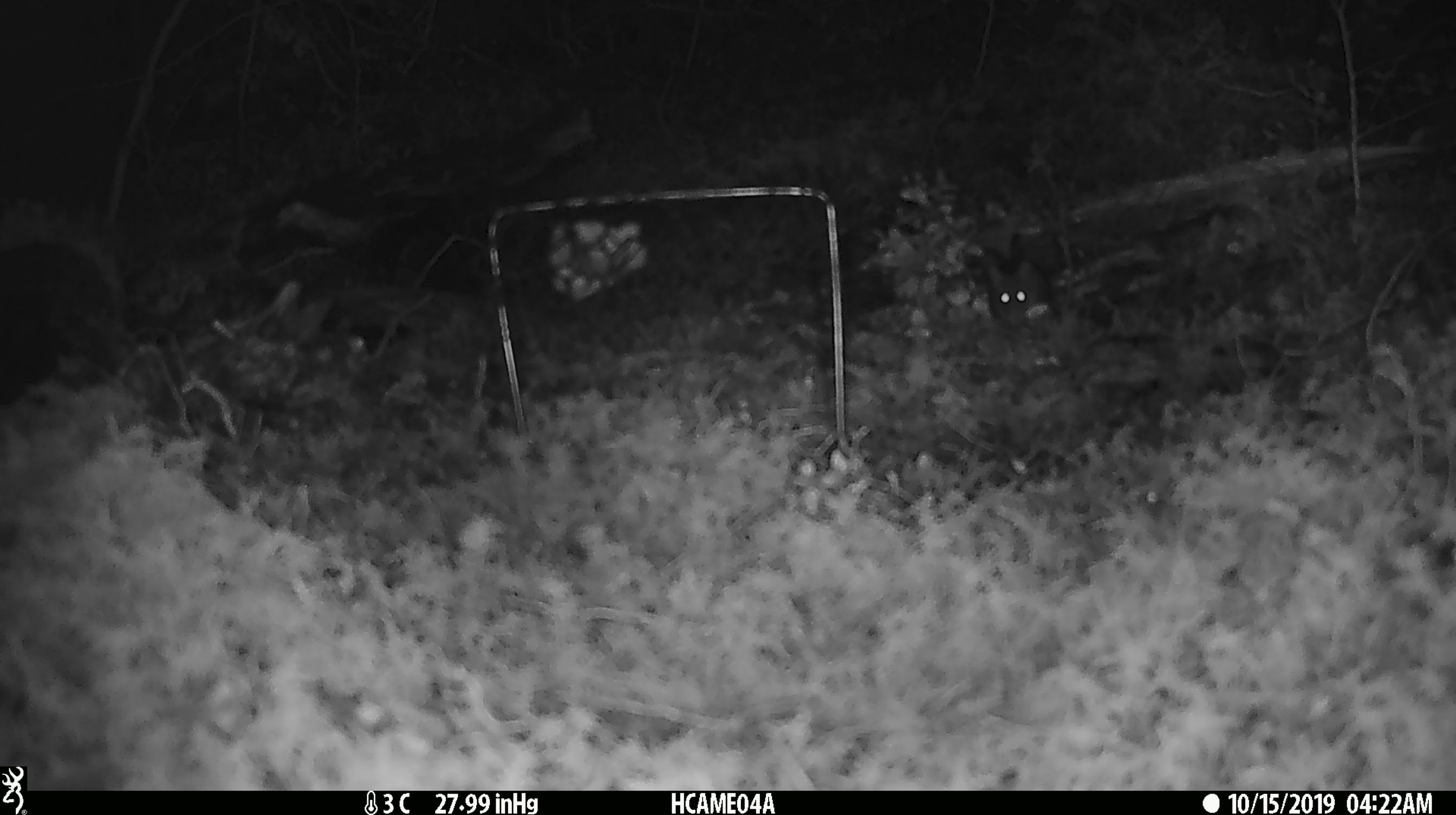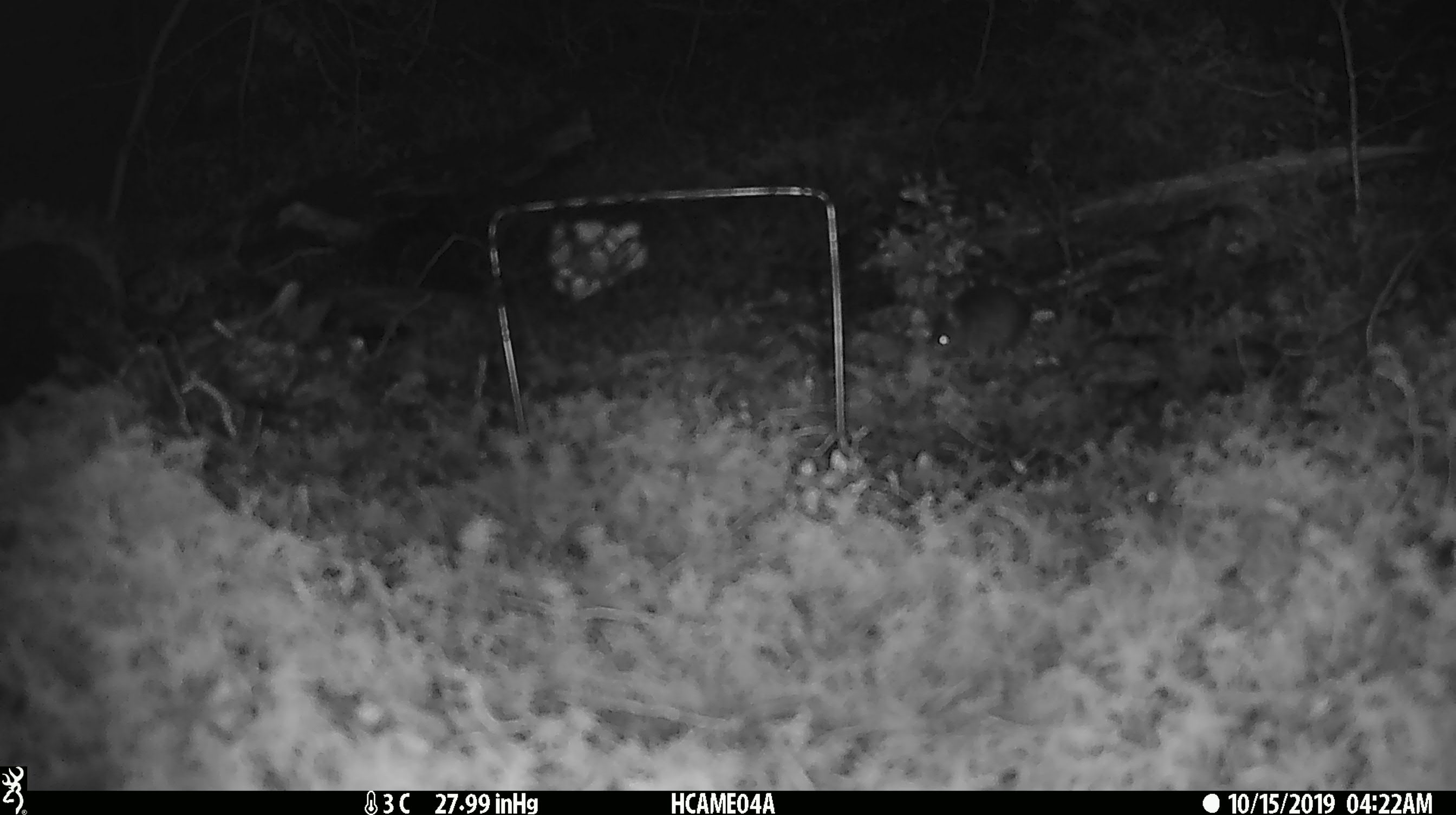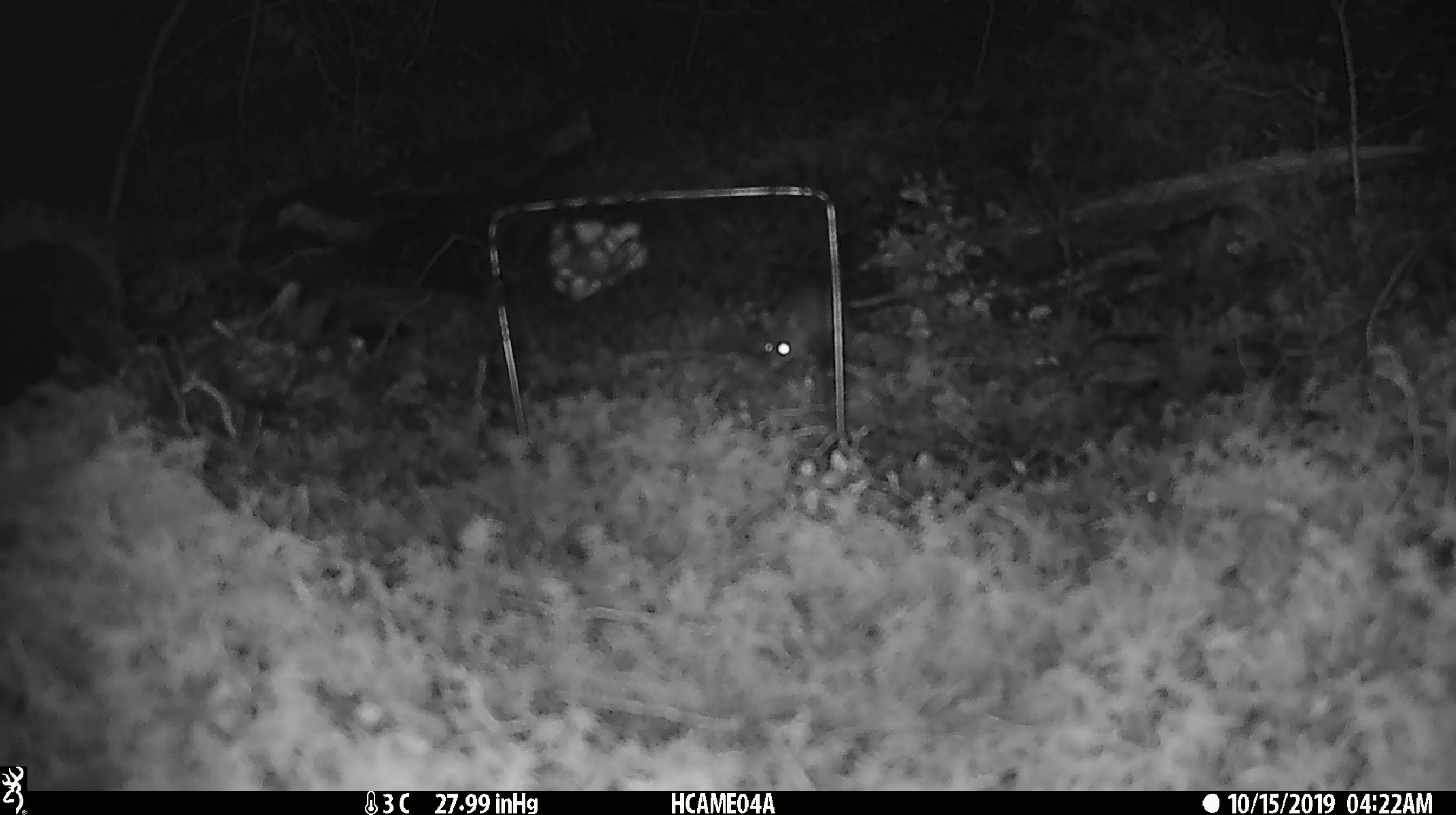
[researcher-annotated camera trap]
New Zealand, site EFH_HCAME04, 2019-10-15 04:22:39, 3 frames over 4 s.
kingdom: Animalia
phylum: Chordata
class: Mammalia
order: Rodentia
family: Muridae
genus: Mus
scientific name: Mus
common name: mouse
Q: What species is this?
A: Mouse (Mus).